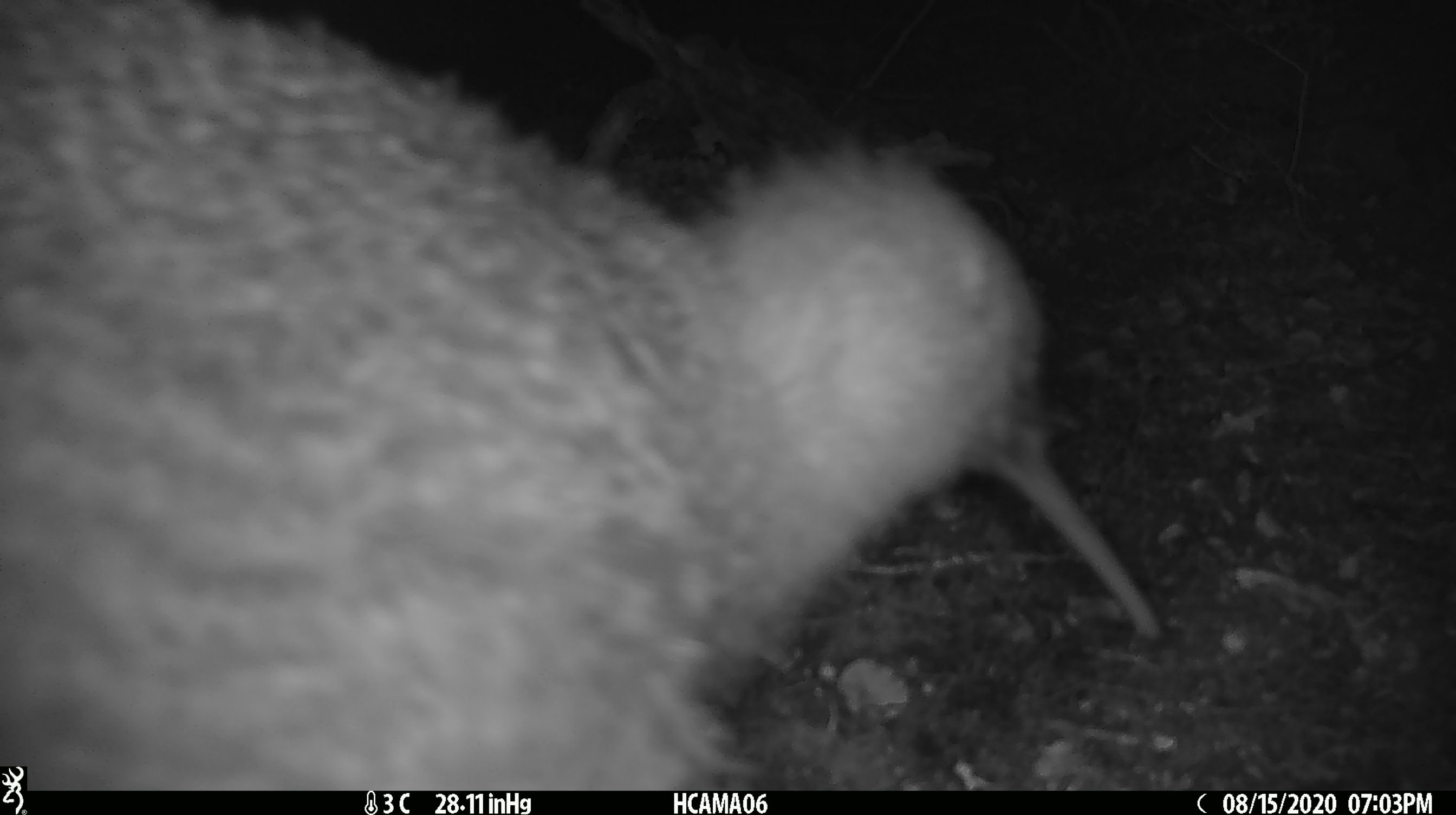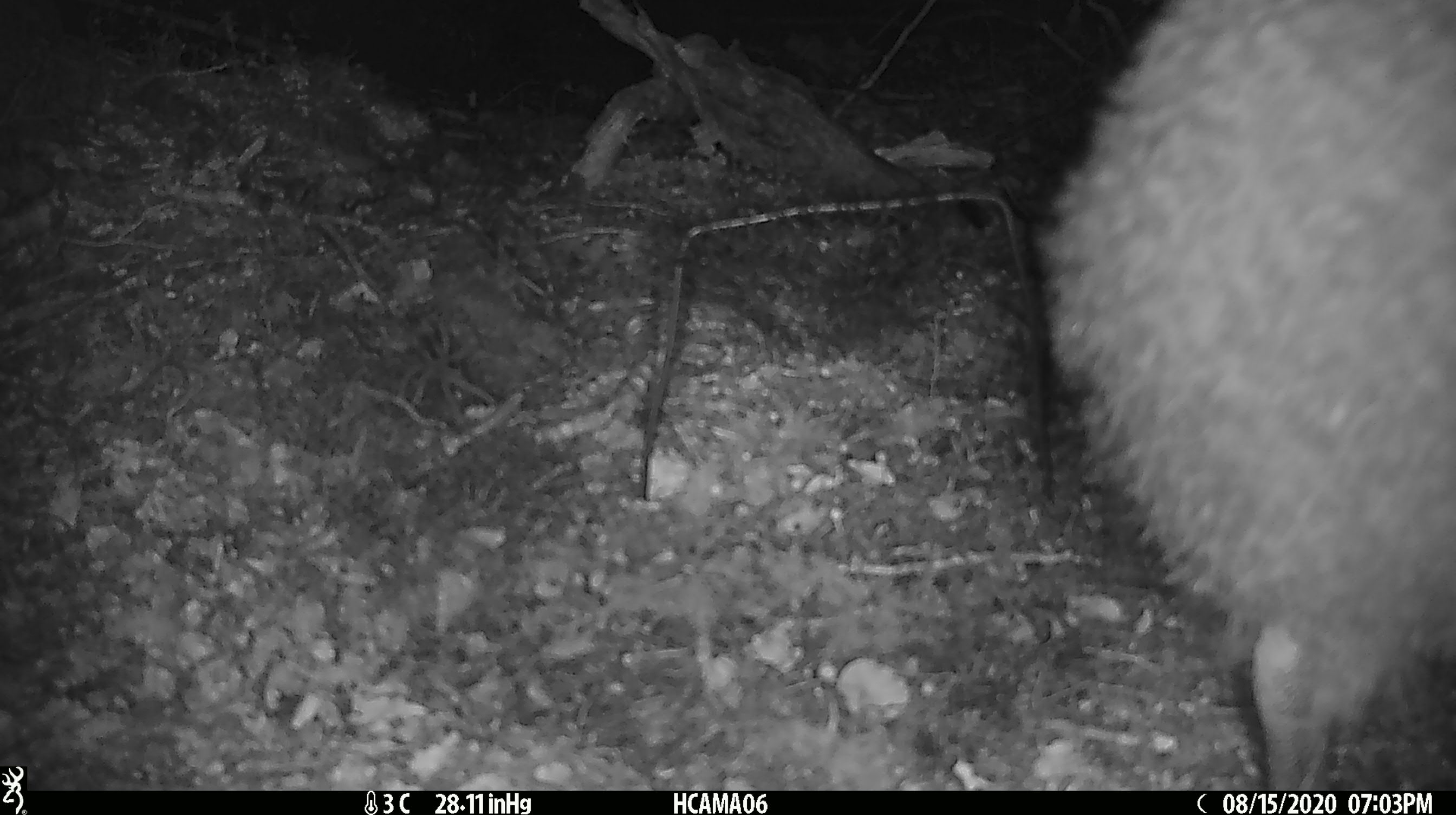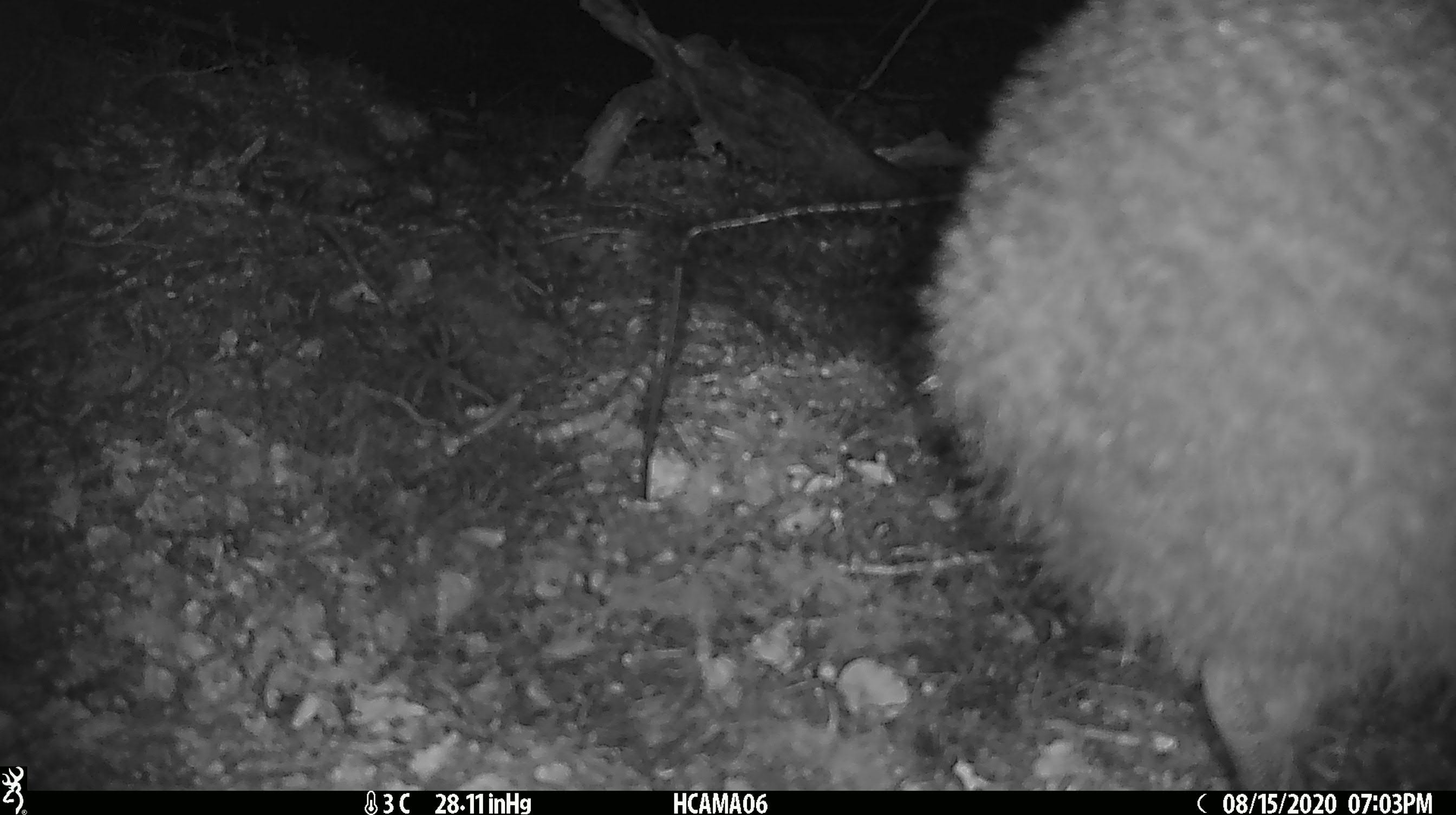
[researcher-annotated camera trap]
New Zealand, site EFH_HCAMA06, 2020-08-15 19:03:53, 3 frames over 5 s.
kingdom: Animalia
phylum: Chordata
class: Aves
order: Apterygiformes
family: Apterygidae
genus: Apteryx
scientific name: Apteryx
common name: kiwi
Kiwi (Apteryx).